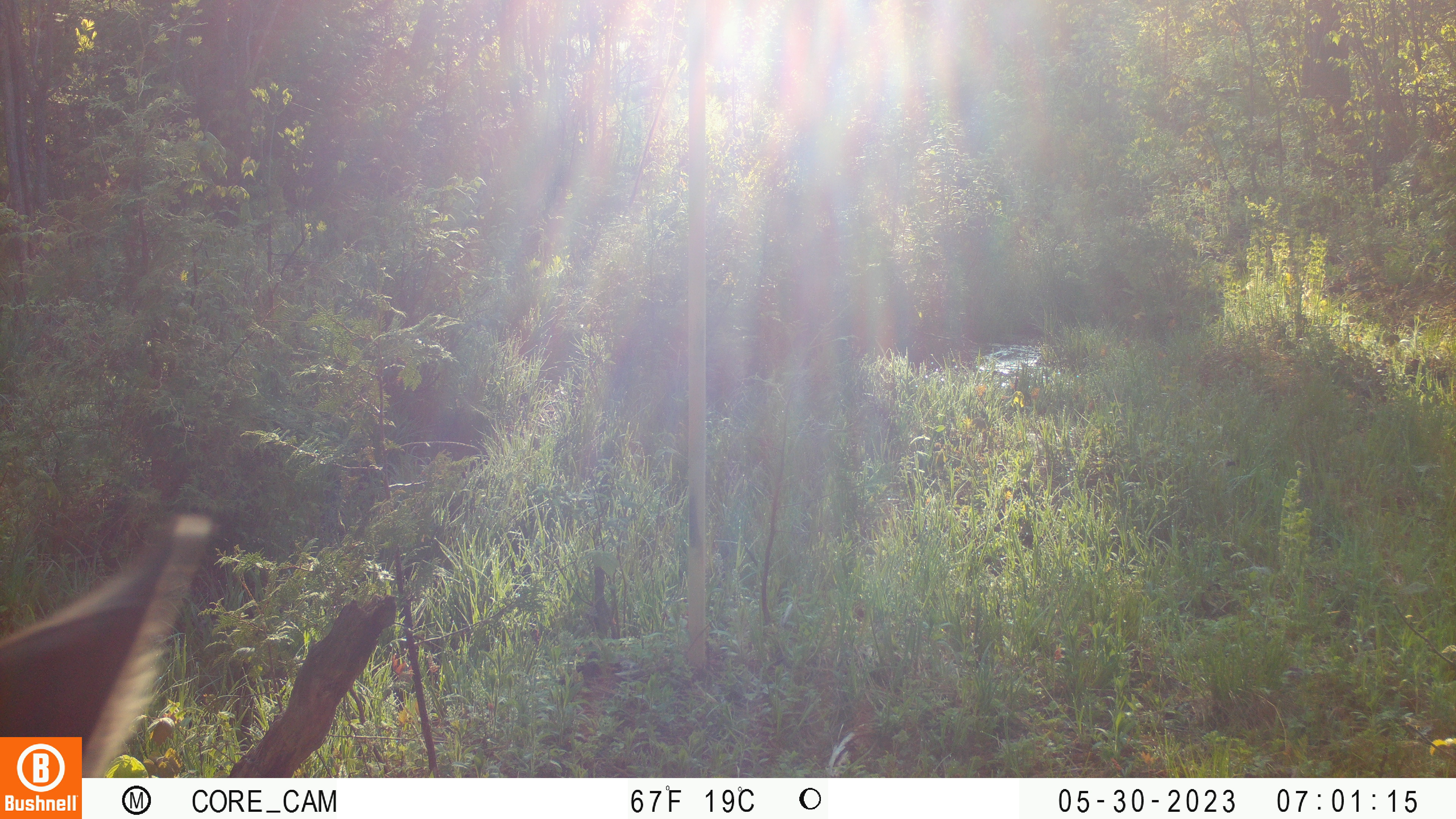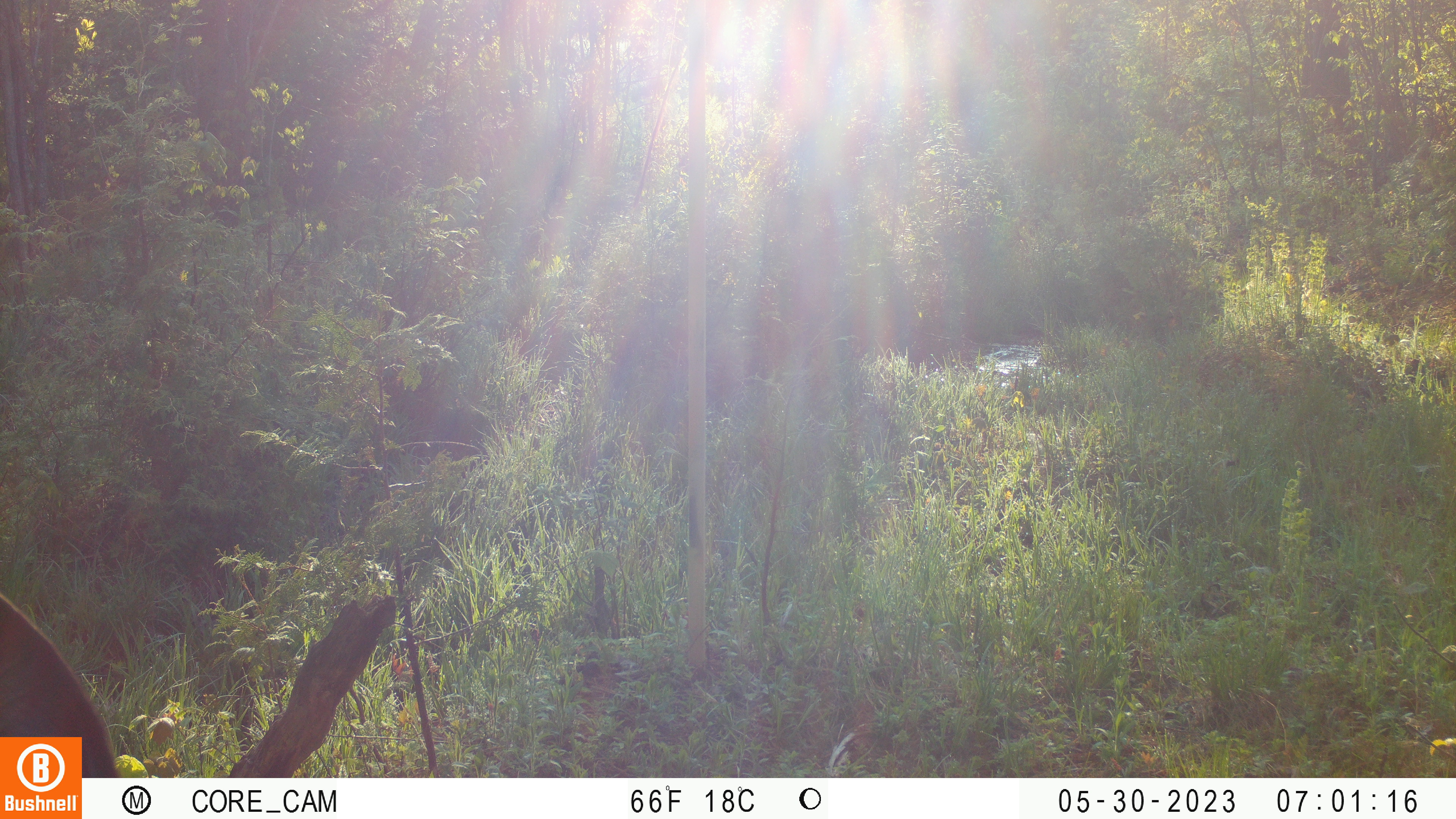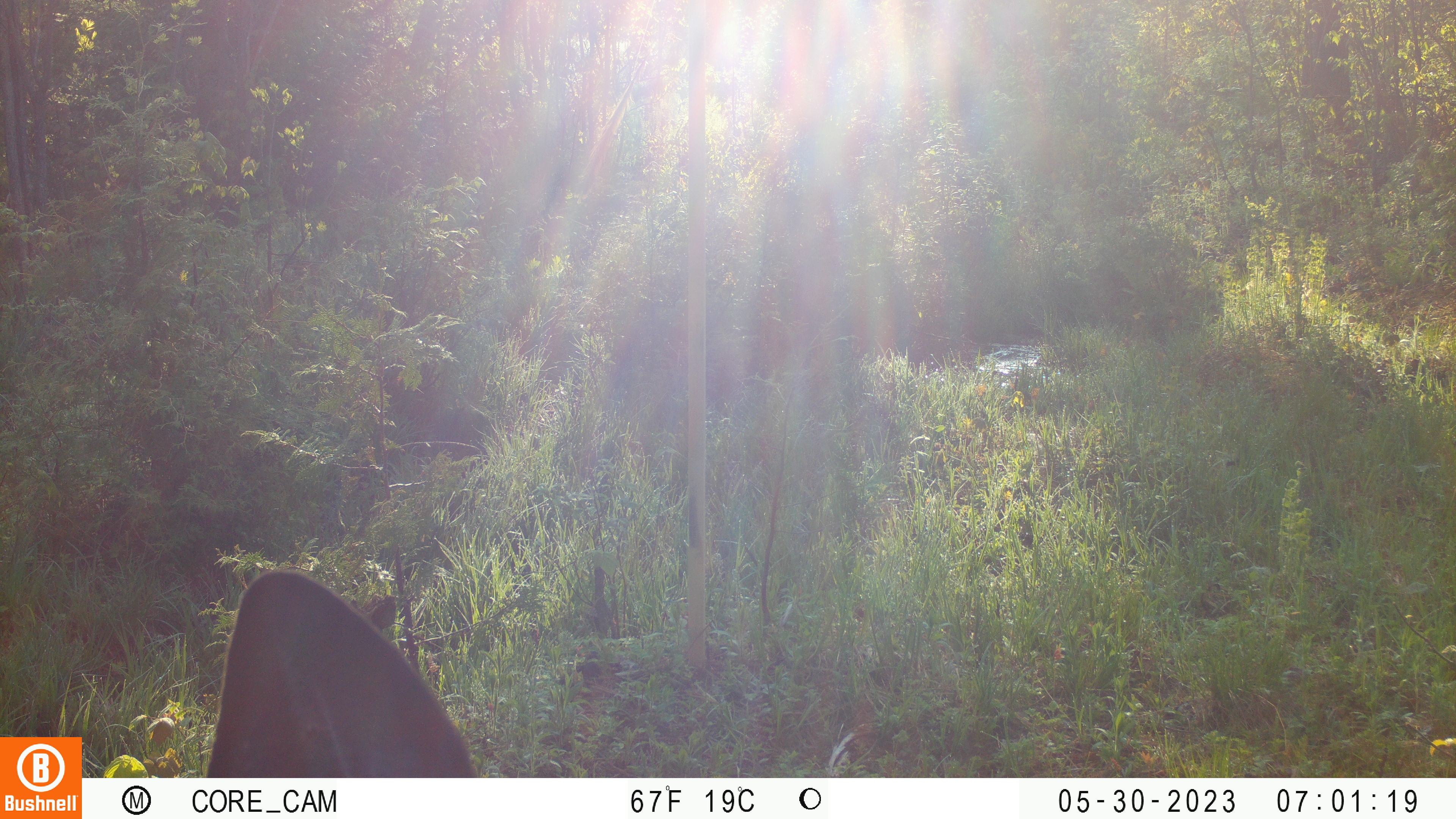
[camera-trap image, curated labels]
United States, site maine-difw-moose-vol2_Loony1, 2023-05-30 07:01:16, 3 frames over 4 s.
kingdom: Animalia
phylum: Chordata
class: Mammalia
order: Artiodactyla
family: Cervidae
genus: Alces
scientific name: Alces alces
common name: moose